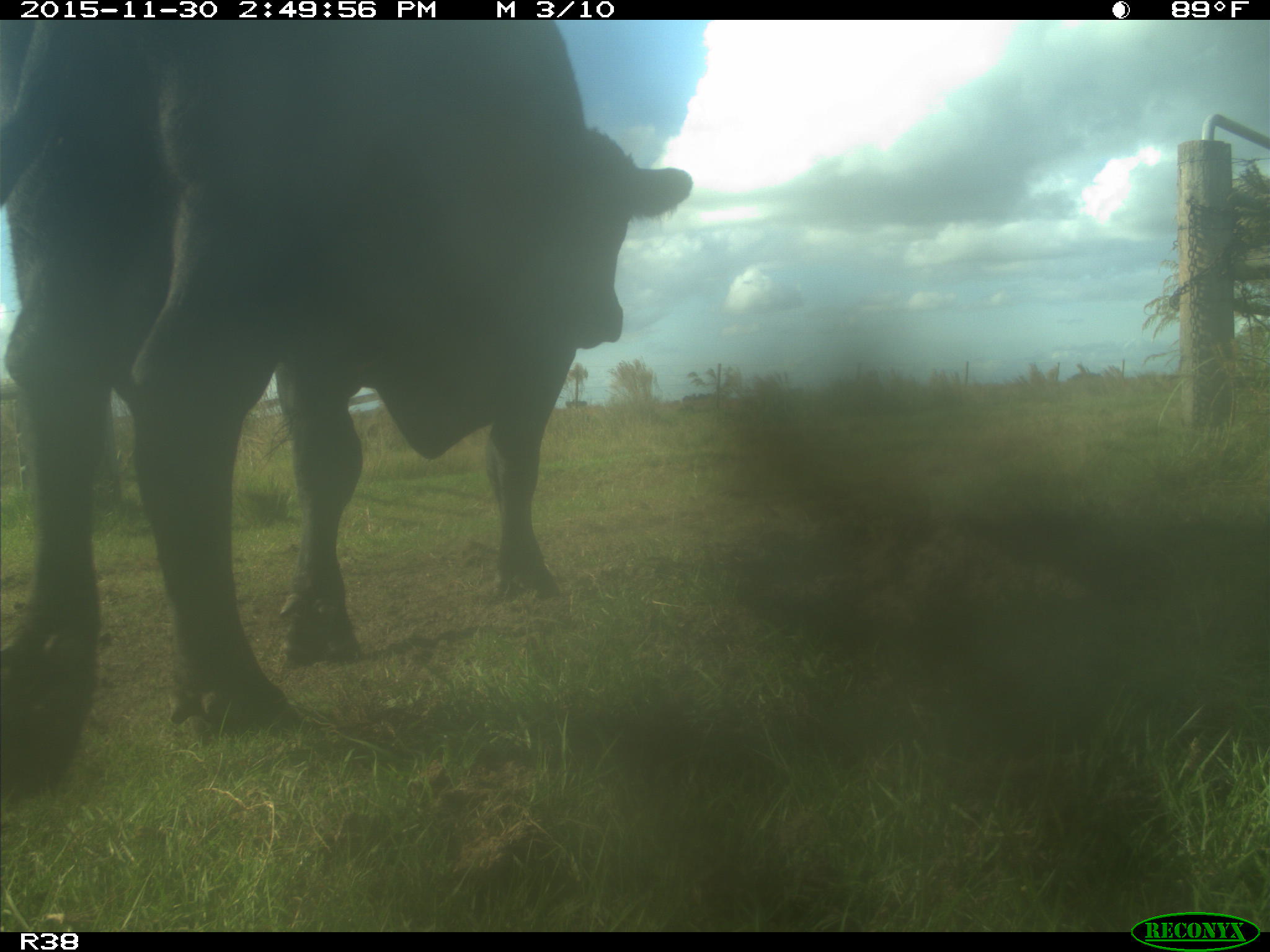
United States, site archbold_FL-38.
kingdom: Animalia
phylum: Chordata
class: Mammalia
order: Artiodactyla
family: Bovidae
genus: Bos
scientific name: Bos taurus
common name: domestic cow